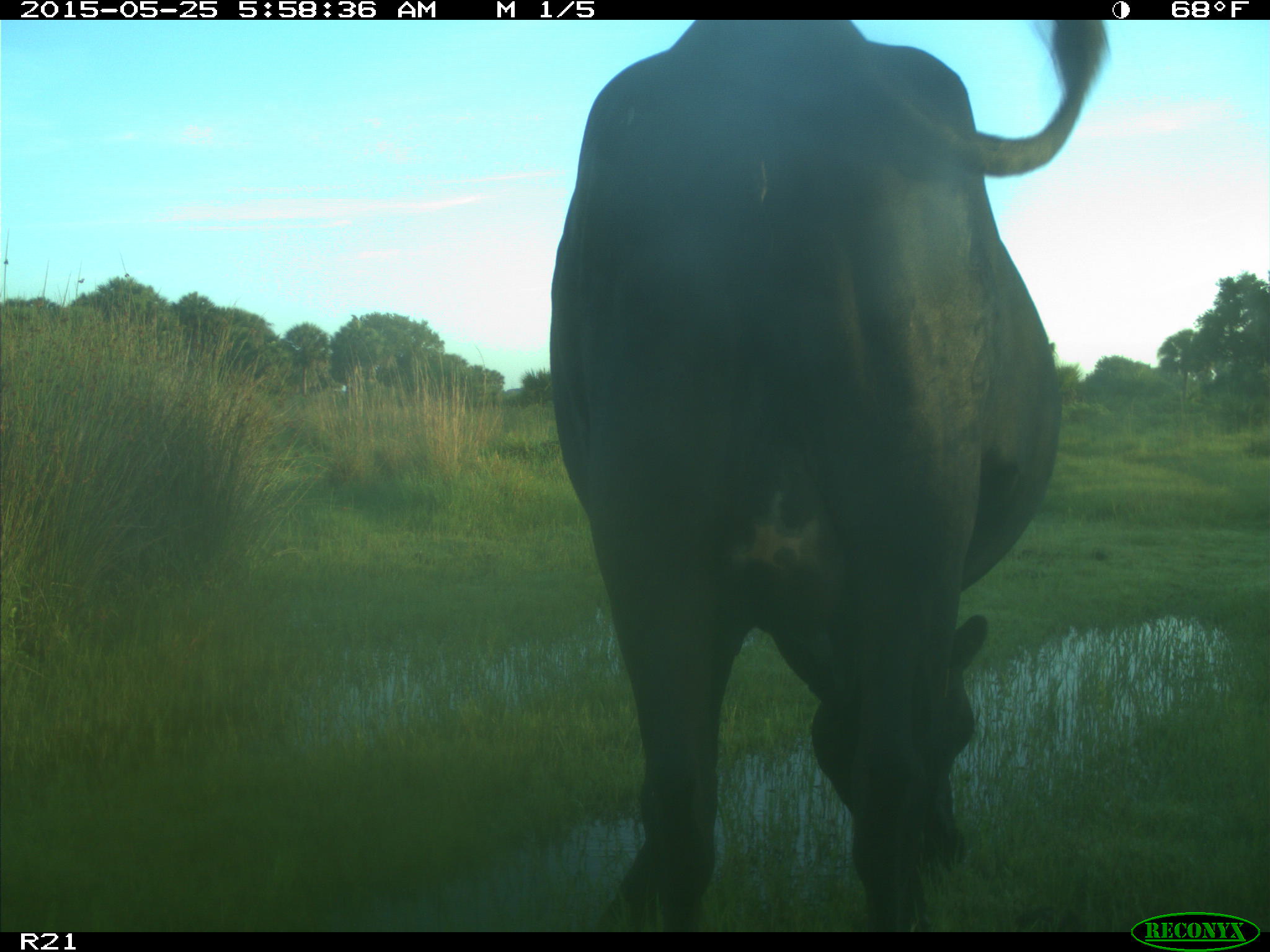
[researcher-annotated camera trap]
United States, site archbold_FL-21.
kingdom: Animalia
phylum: Chordata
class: Mammalia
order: Artiodactyla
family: Bovidae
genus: Bos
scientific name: Bos taurus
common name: domestic cow